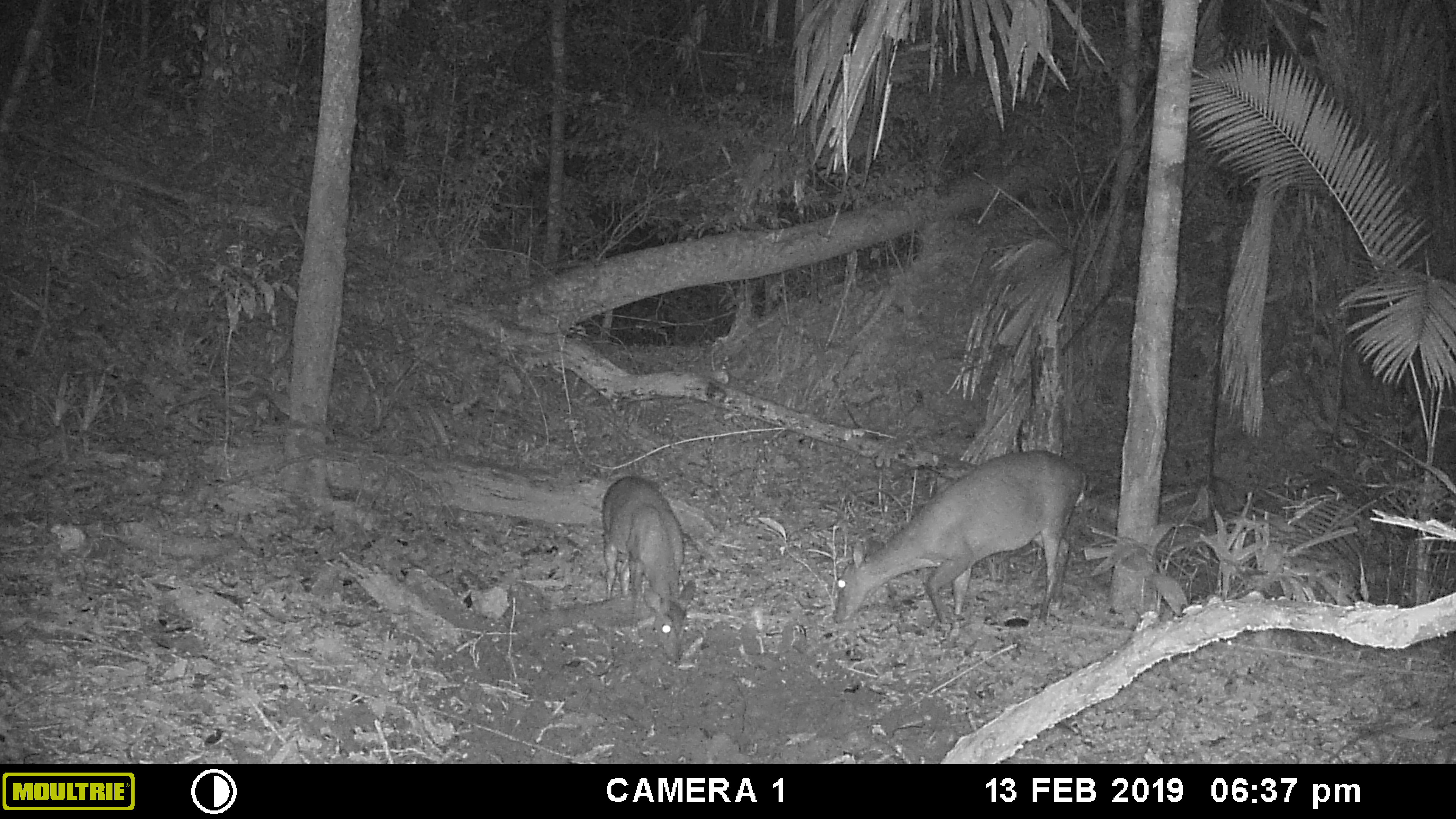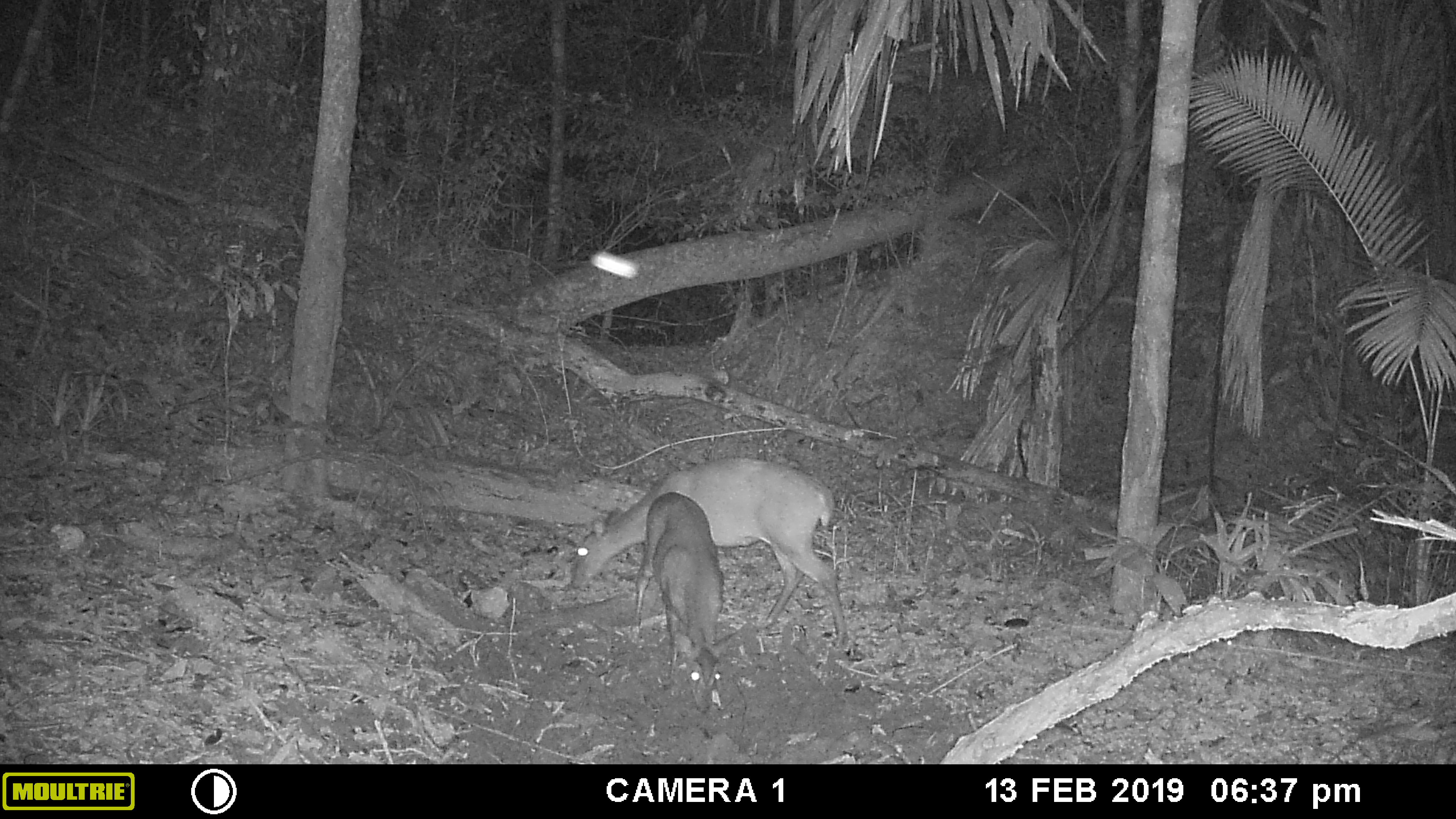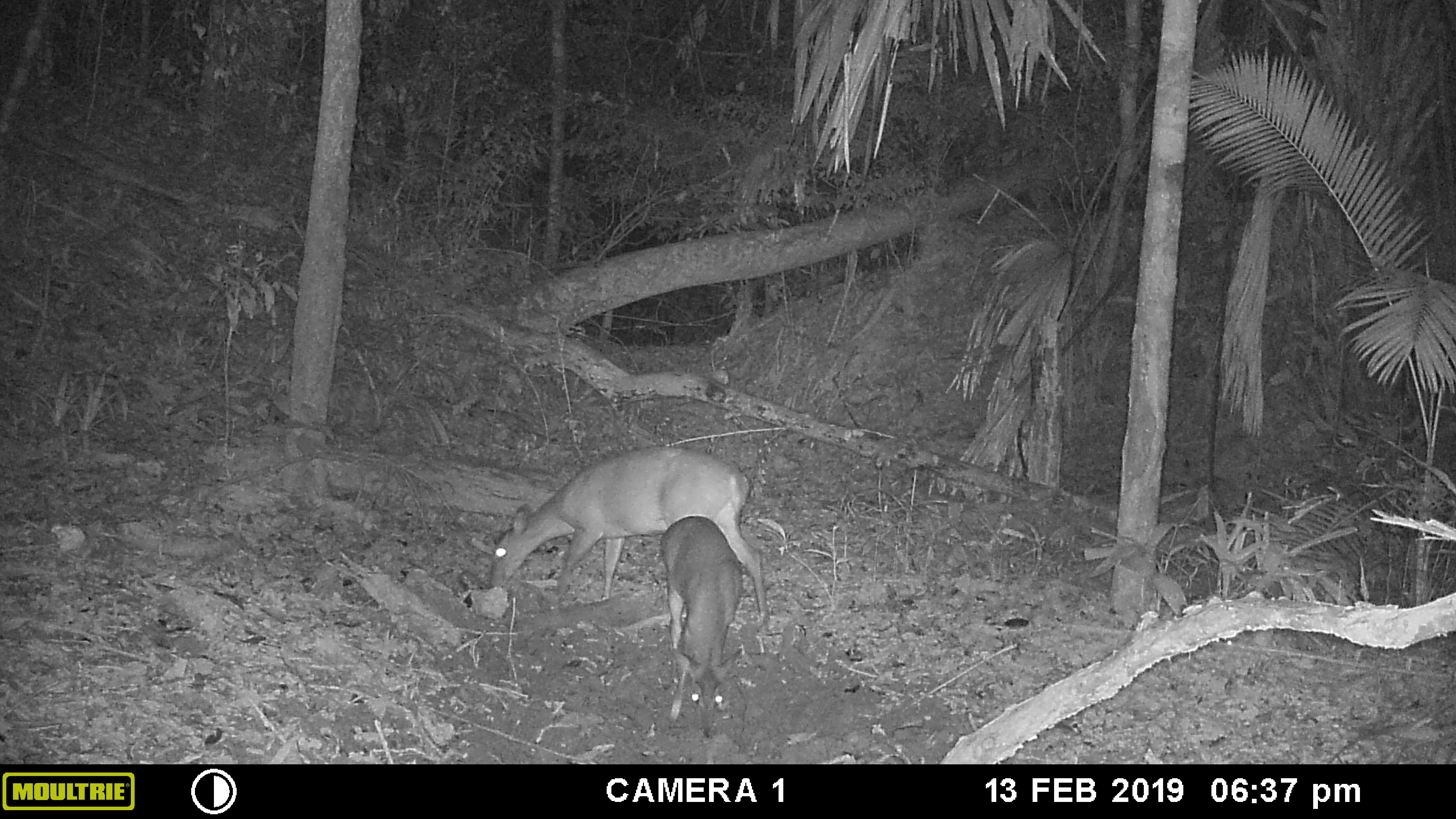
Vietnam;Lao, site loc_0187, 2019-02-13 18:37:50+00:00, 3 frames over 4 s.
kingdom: Animalia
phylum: Chordata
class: Mammalia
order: Artiodactyla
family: Cervidae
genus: Muntiacus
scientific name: Muntiacus vuquangensis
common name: large-antlered muntjac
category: large antlered muntjac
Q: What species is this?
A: Large antlered muntjac (large-antlered muntjac) (Muntiacus vuquangensis).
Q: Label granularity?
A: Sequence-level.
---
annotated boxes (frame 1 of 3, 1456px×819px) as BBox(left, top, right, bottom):
large antlered muntjac: BBox(833, 449, 1091, 637); BBox(600, 476, 696, 667)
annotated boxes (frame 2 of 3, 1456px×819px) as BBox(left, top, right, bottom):
large antlered muntjac: BBox(570, 457, 847, 648); BBox(630, 492, 735, 712)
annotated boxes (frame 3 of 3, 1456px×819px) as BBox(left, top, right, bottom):
large antlered muntjac: BBox(488, 446, 769, 634); BBox(659, 515, 742, 739)